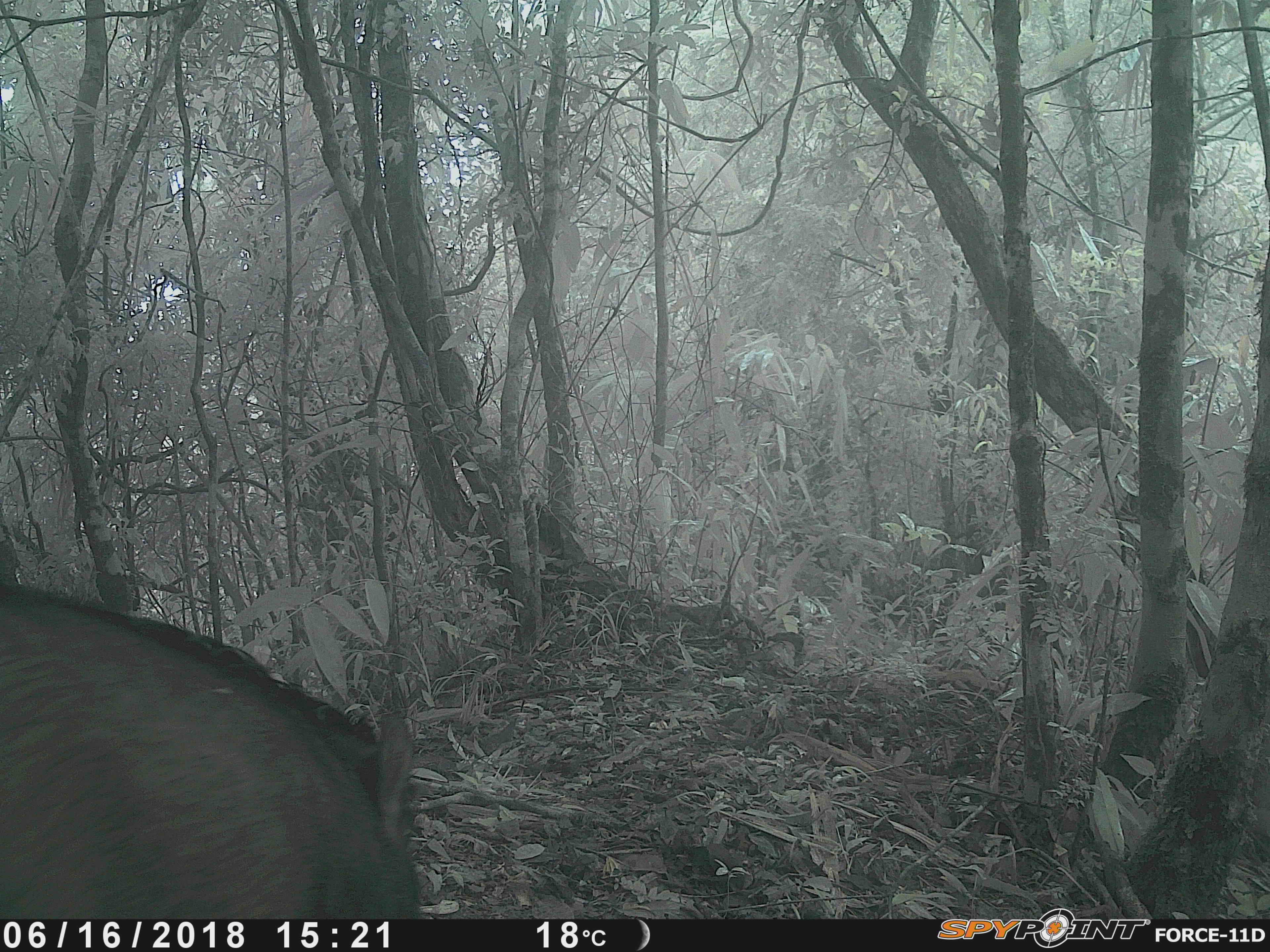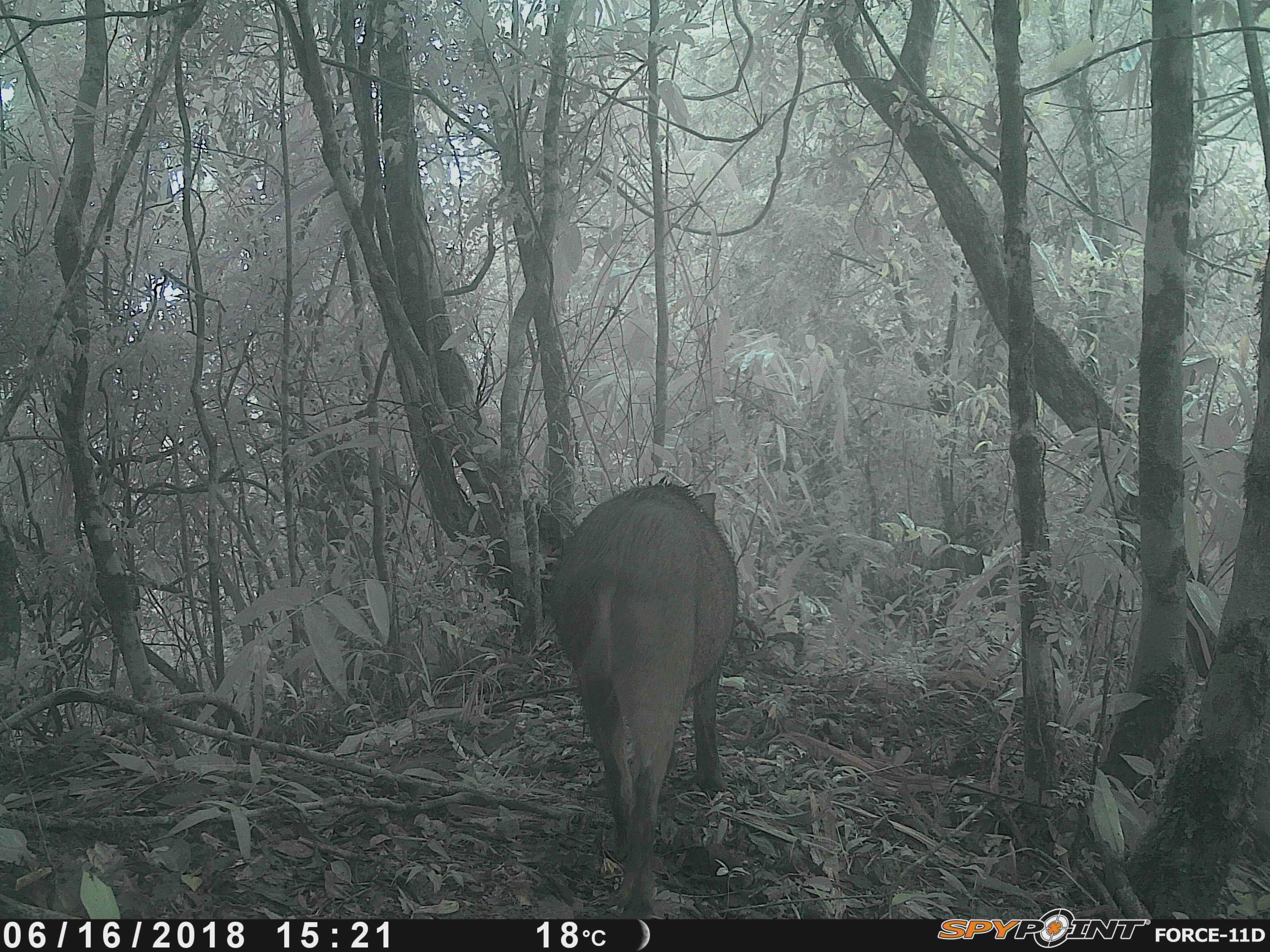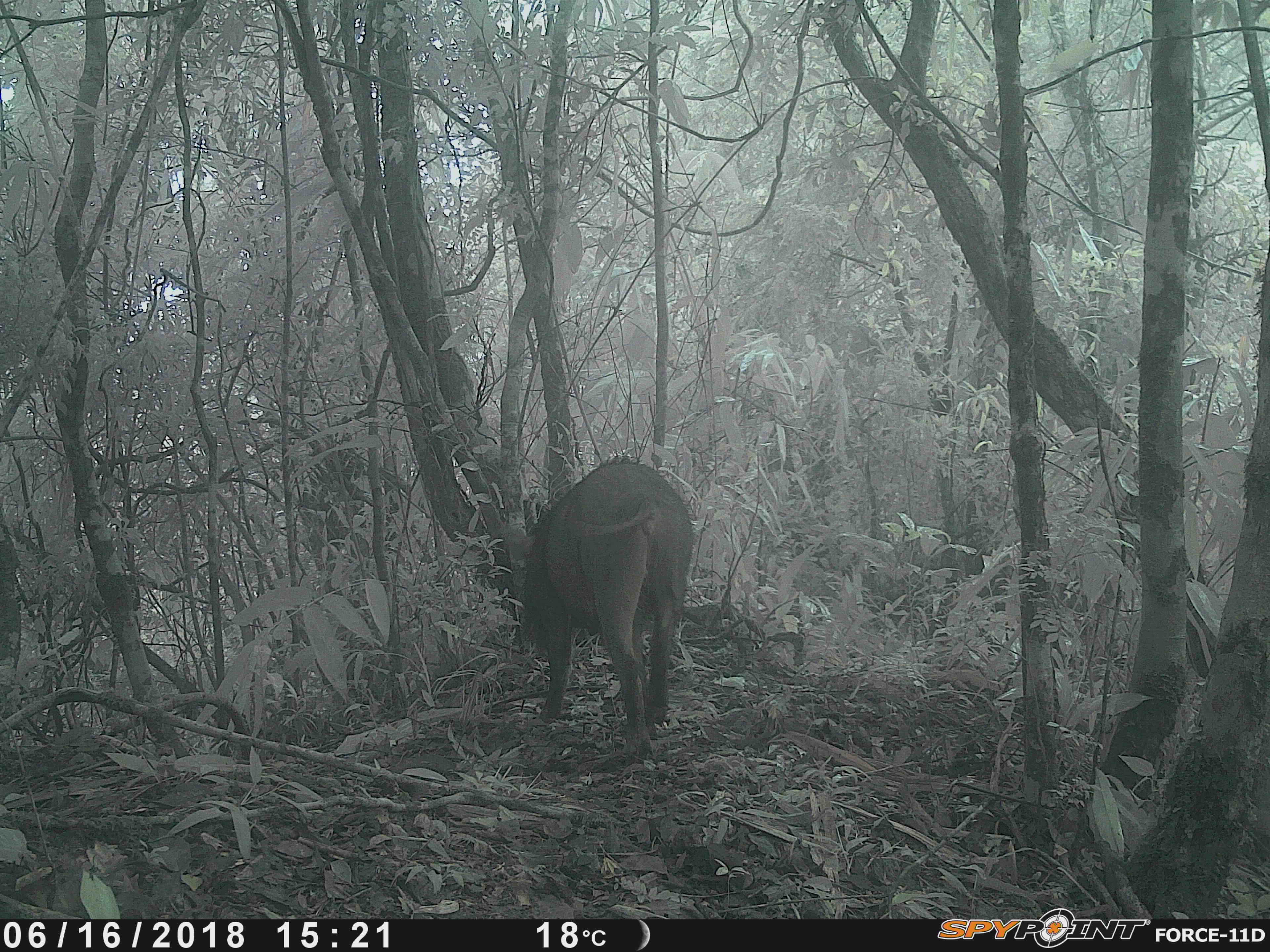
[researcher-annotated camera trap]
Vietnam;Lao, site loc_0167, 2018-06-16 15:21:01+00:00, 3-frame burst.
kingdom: Animalia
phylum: Chordata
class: Mammalia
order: Artiodactyla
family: Suidae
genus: Sus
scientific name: Sus scrofa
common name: eurasian wild pig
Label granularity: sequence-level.